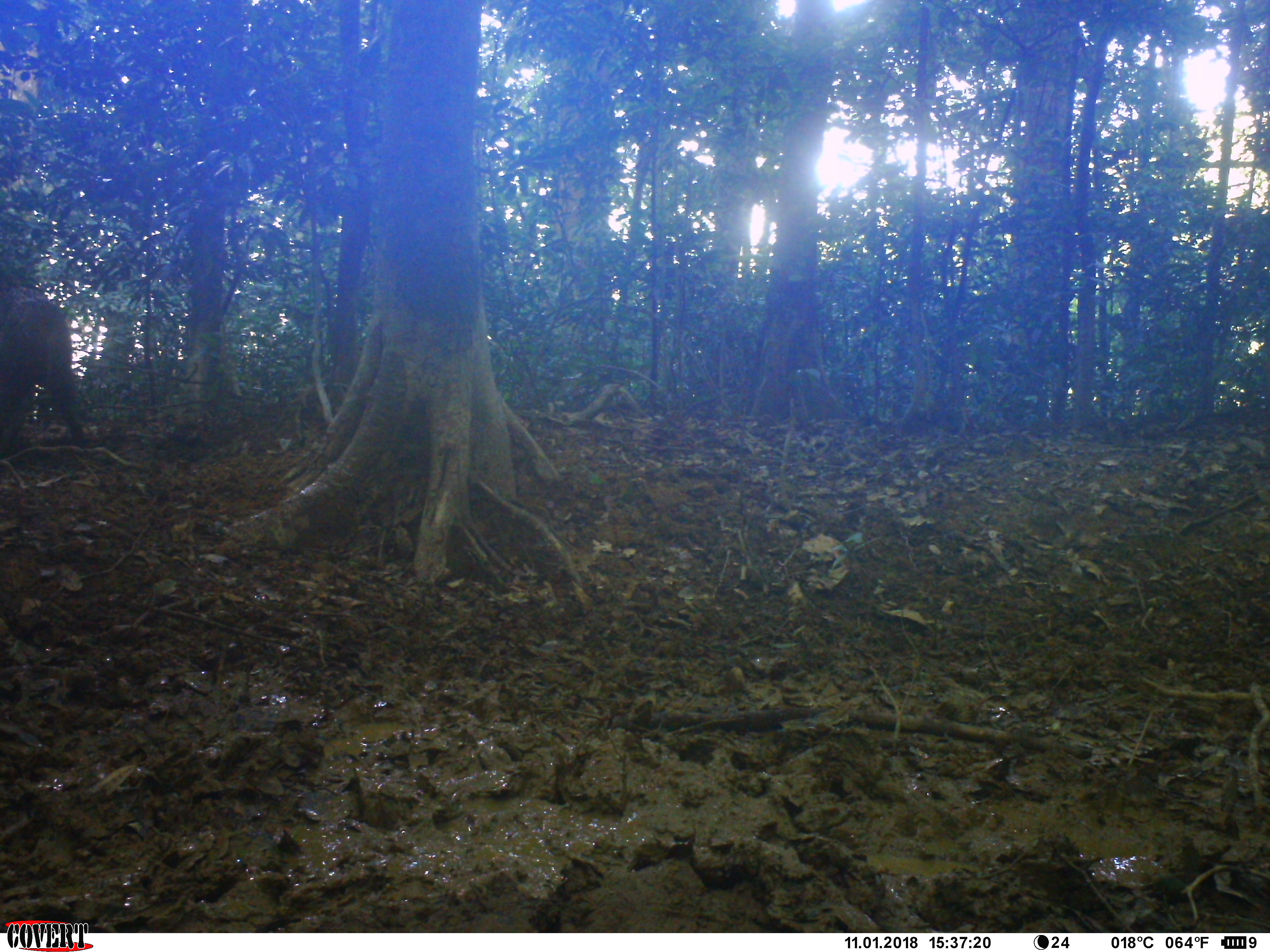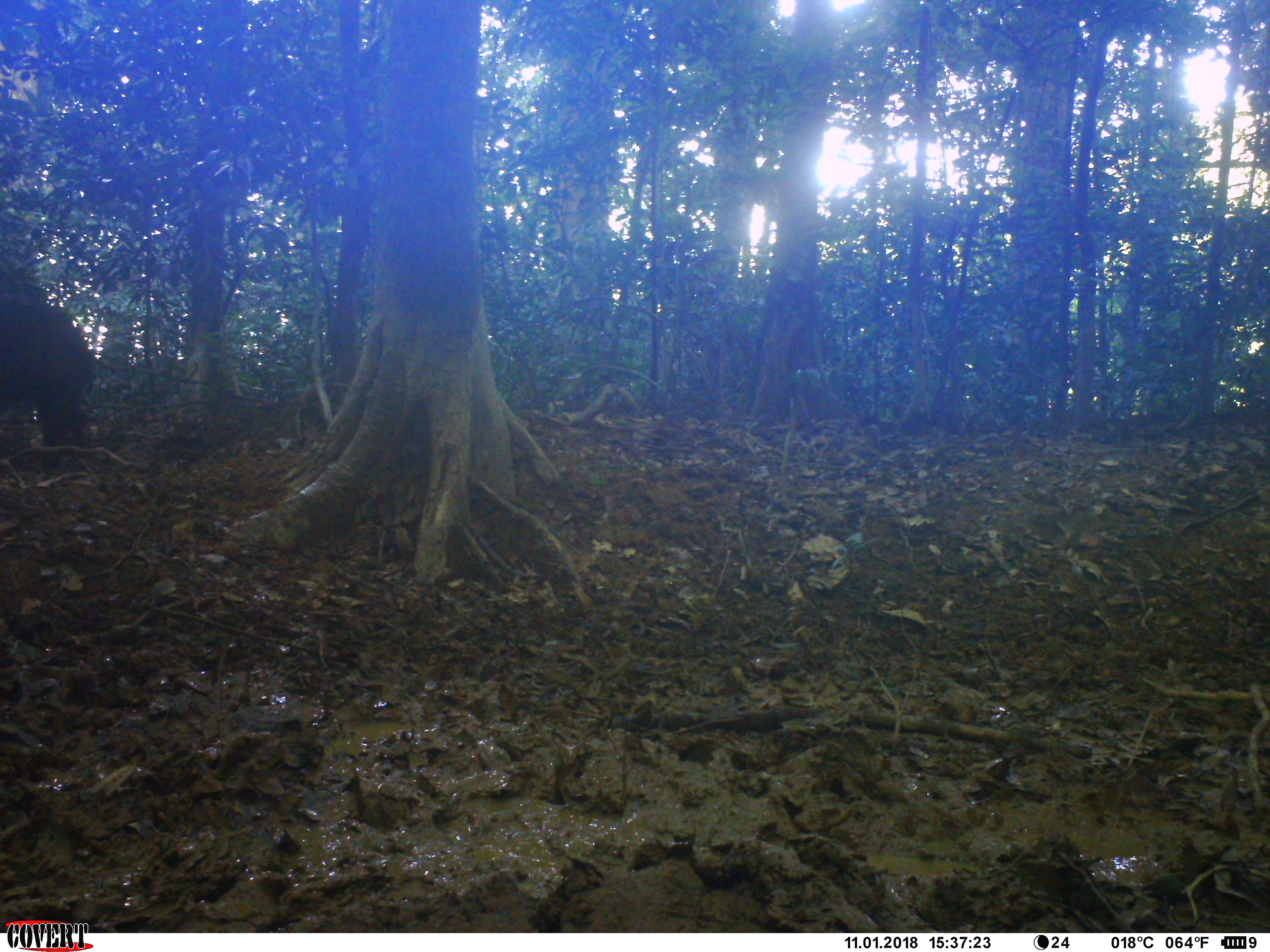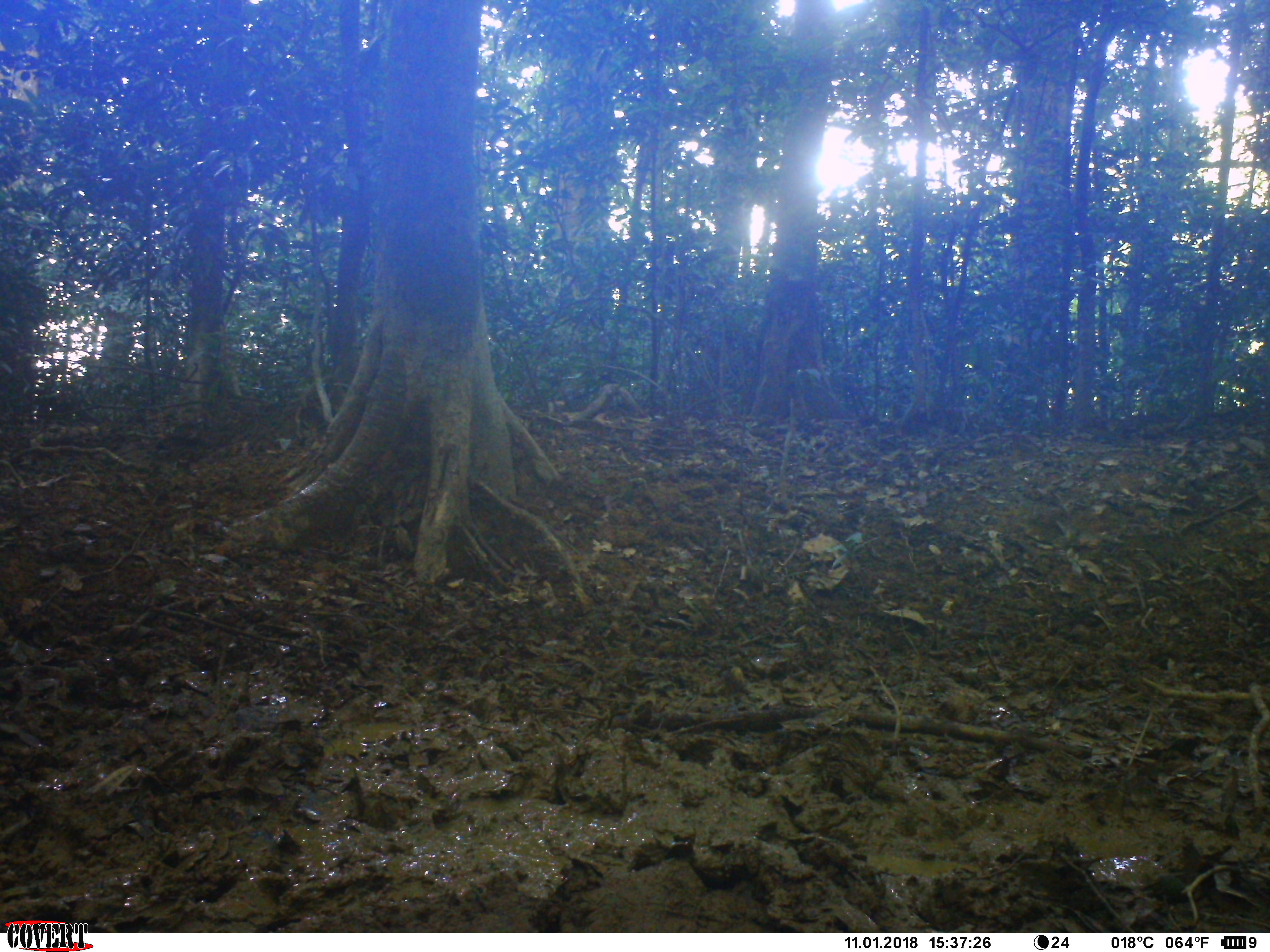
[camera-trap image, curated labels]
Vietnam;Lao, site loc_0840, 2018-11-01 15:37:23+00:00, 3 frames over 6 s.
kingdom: Animalia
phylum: Chordata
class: Mammalia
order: Artiodactyla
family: Suidae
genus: Sus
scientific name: Sus scrofa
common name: eurasian wild pig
Eurasian wild pig (Sus scrofa). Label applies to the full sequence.